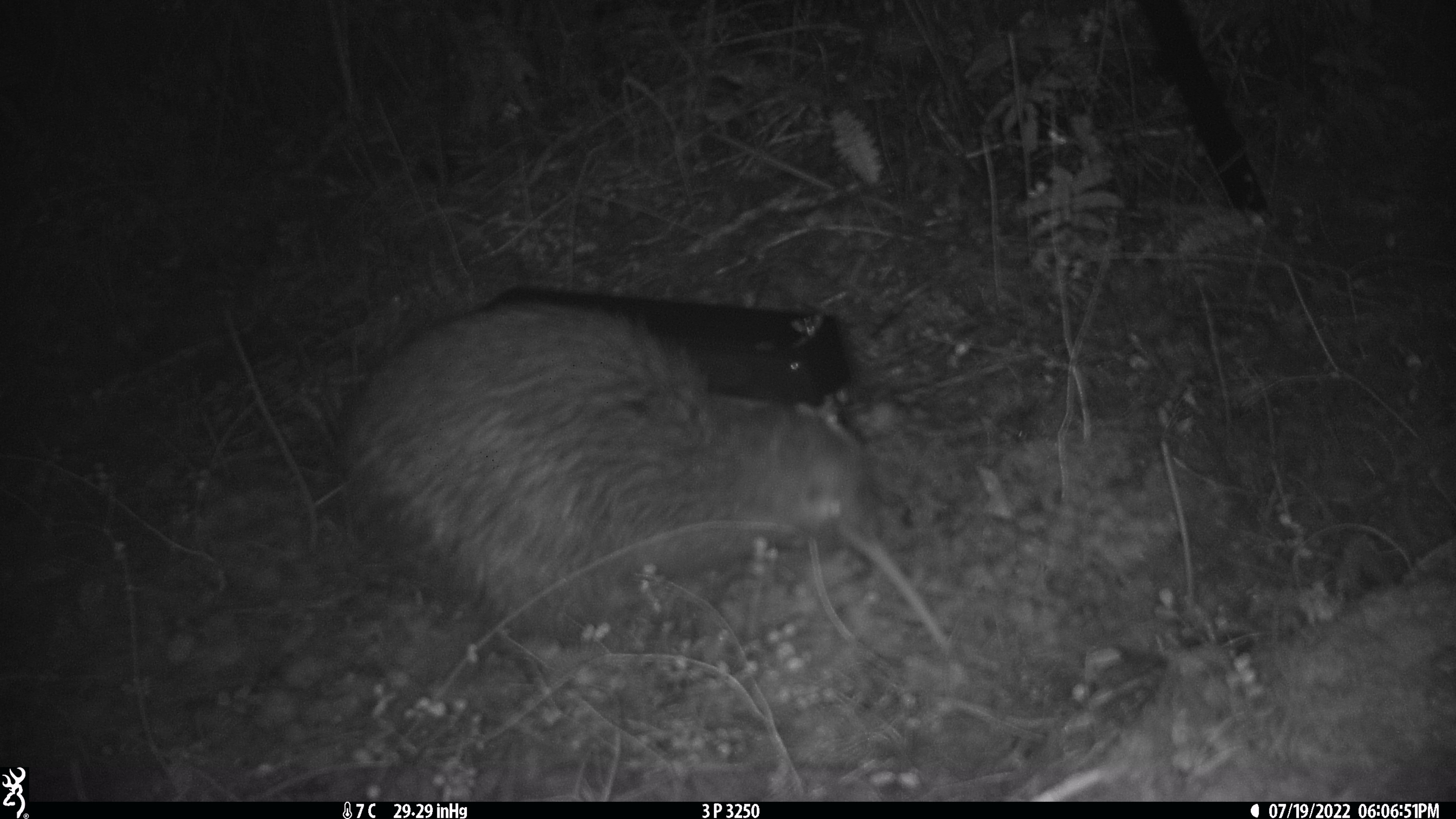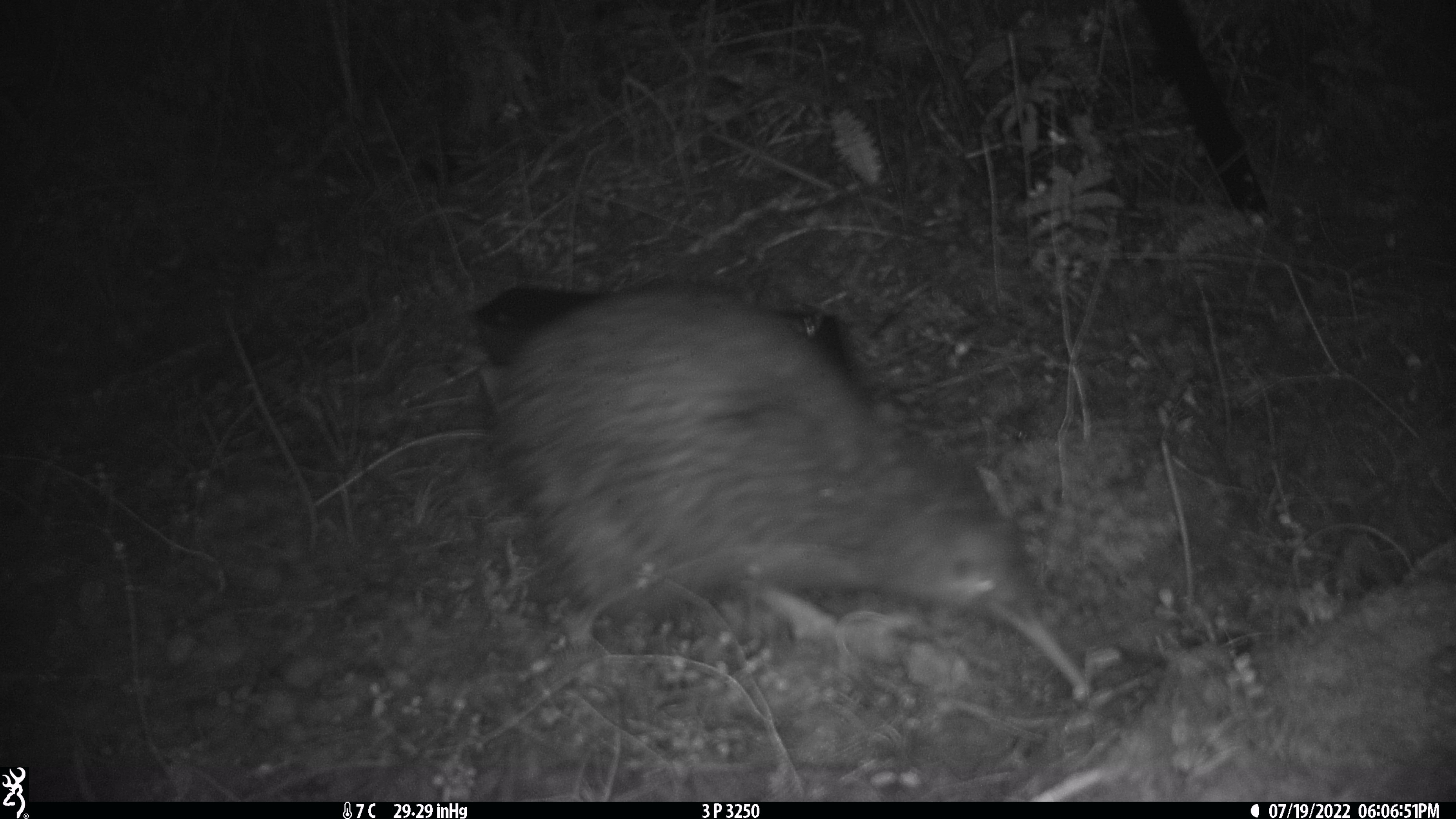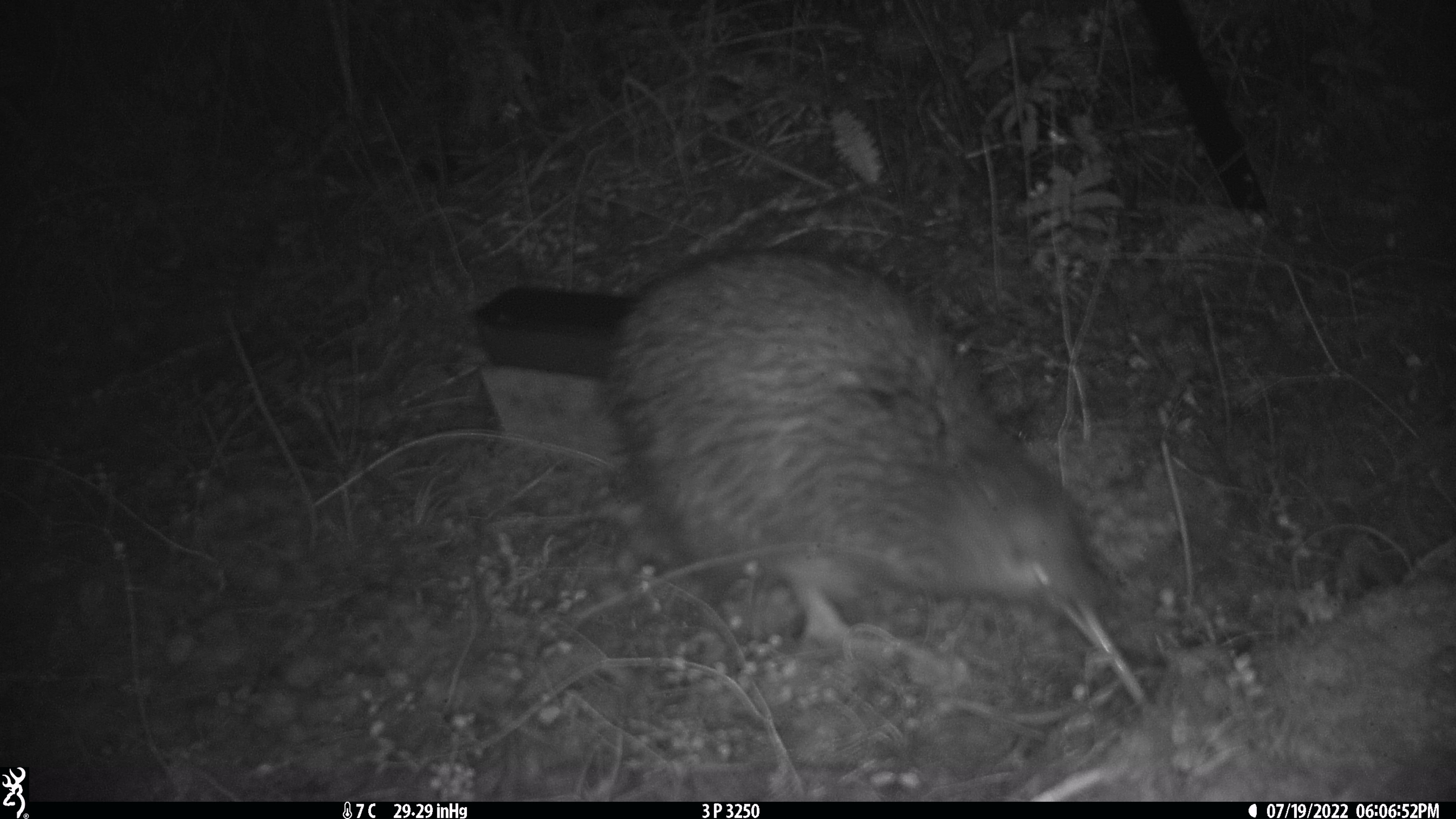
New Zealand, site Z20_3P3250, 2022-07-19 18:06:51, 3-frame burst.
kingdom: Animalia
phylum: Chordata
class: Aves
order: Apterygiformes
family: Apterygidae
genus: Apteryx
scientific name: Apteryx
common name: kiwi